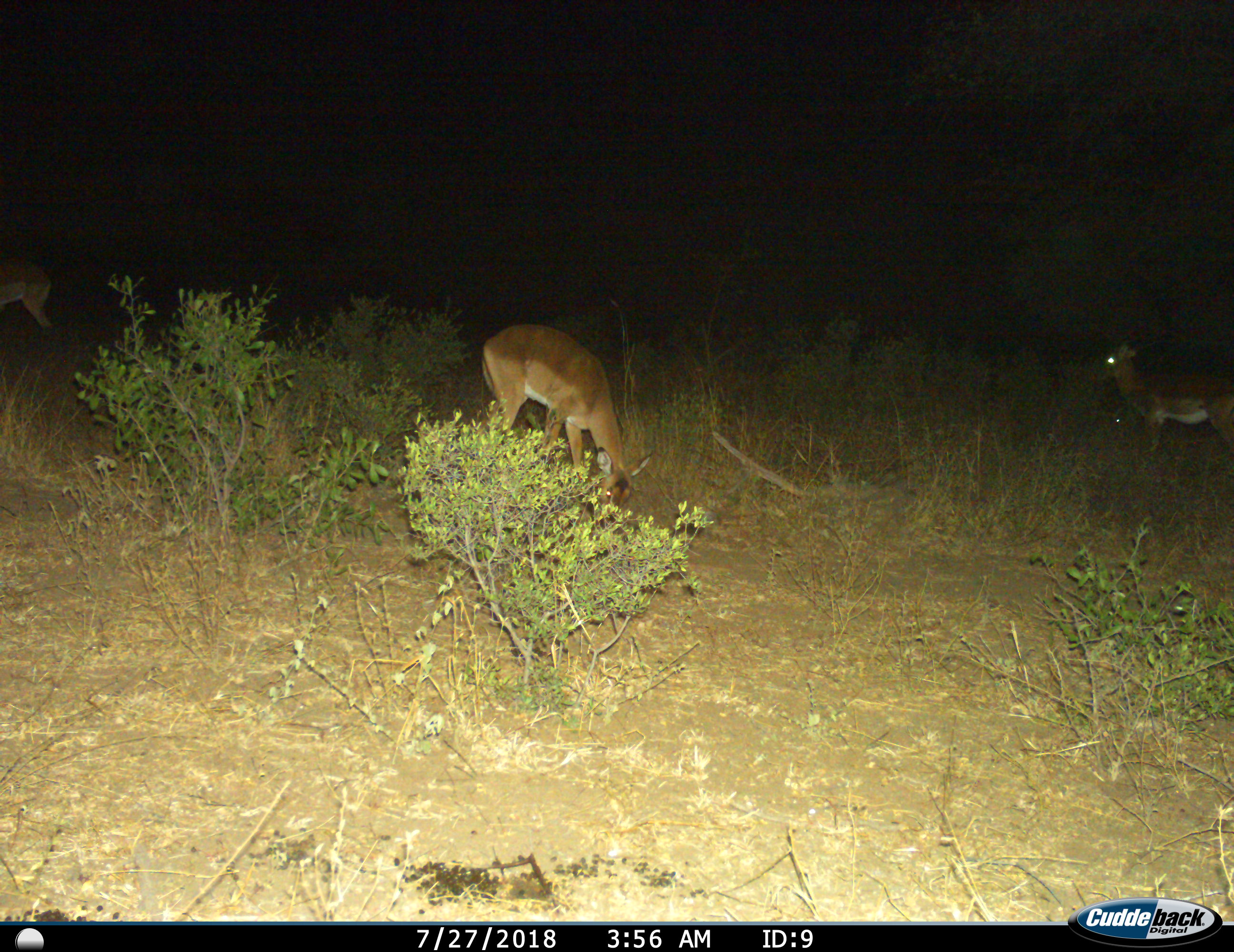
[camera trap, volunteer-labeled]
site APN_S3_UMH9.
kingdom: Animalia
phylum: Chordata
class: Mammalia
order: Artiodactyla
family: Bovidae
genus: Aepyceros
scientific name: Aepyceros melampus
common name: impala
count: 3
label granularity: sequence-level